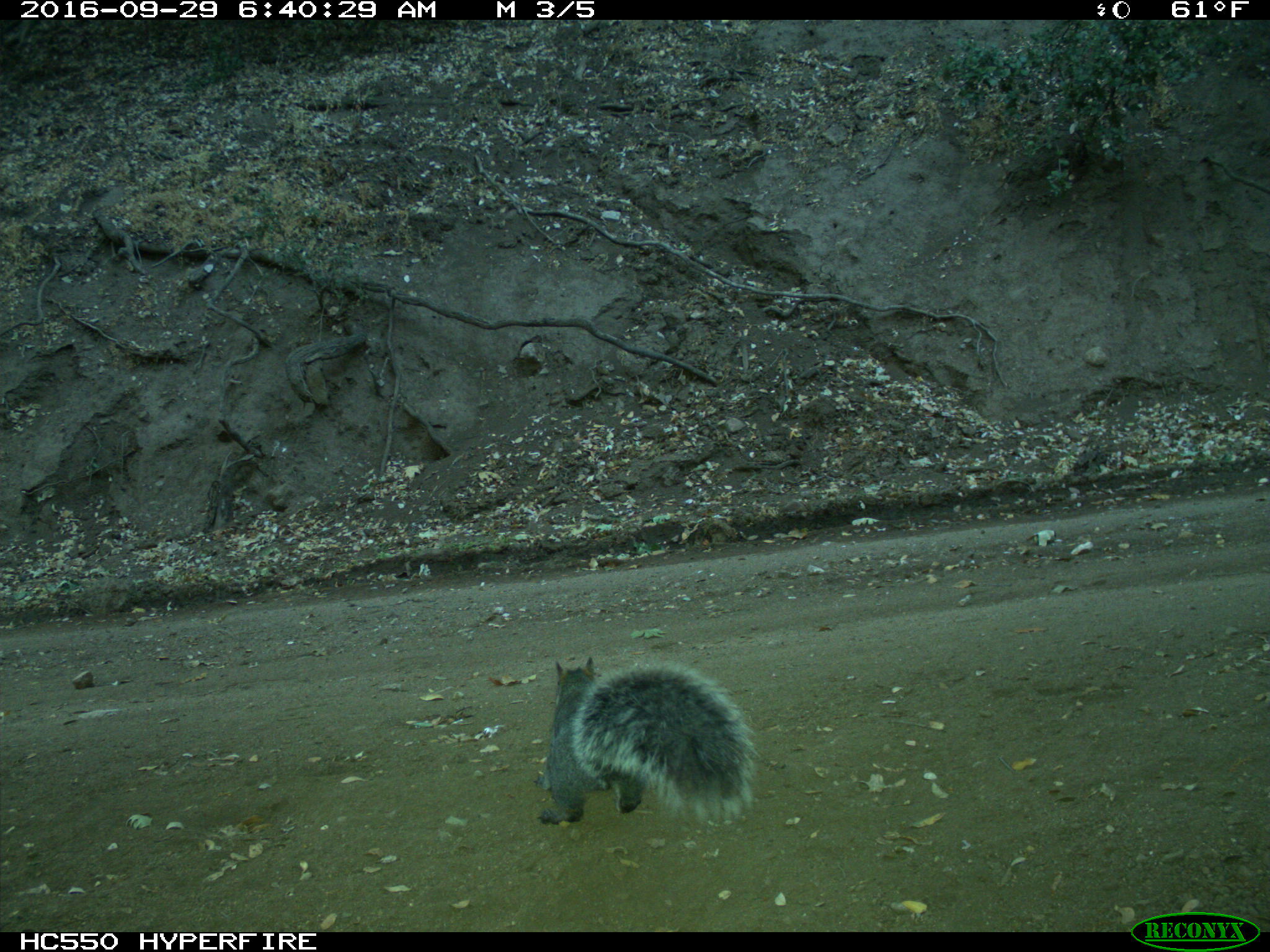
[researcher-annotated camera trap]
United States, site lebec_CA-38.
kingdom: Animalia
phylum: Chordata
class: Mammalia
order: Rodentia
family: Sciuridae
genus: Sciurus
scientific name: Sciurus carolinensis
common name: eastern gray squirrel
Sciurus carolinensis (eastern gray squirrel).